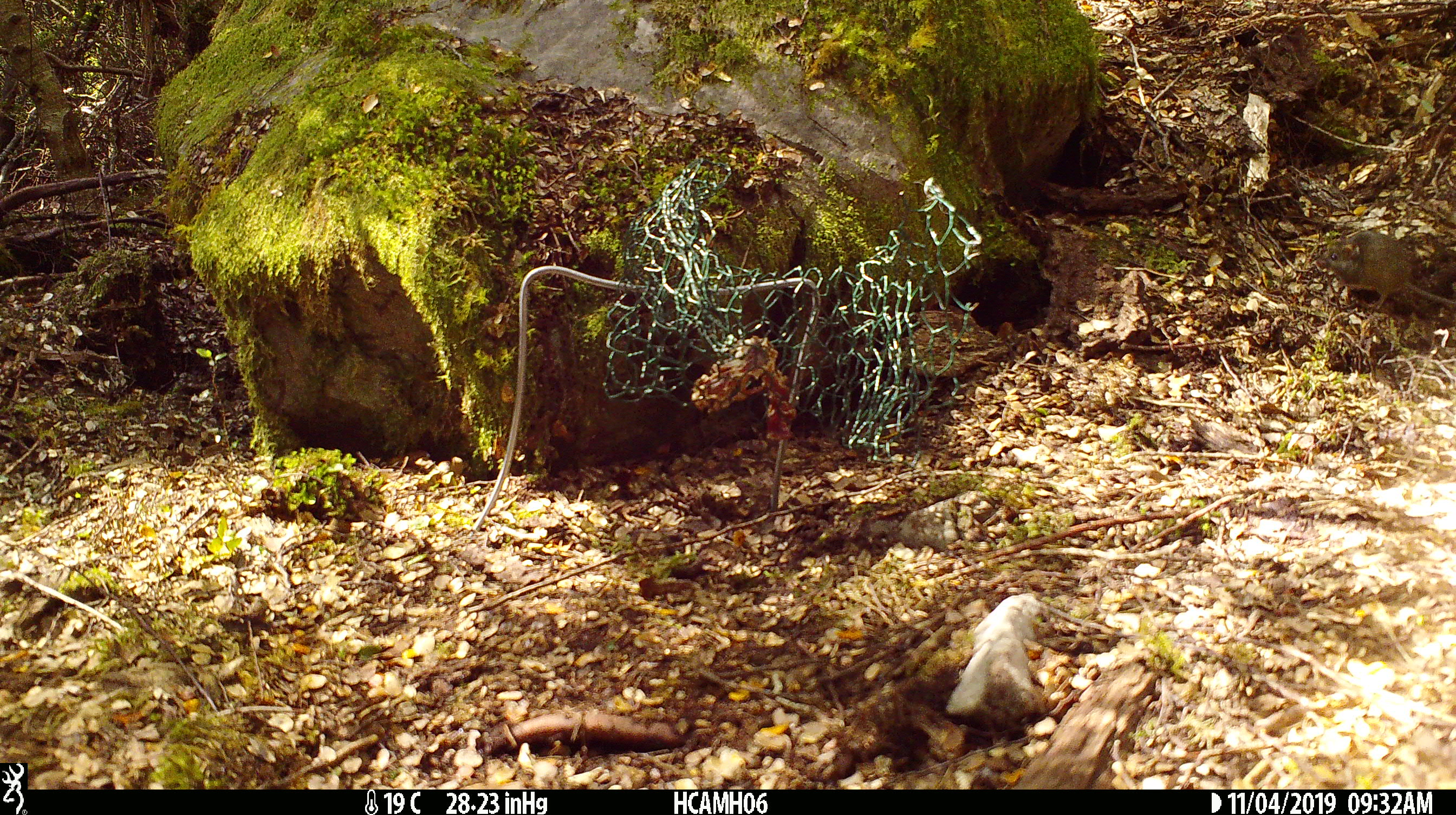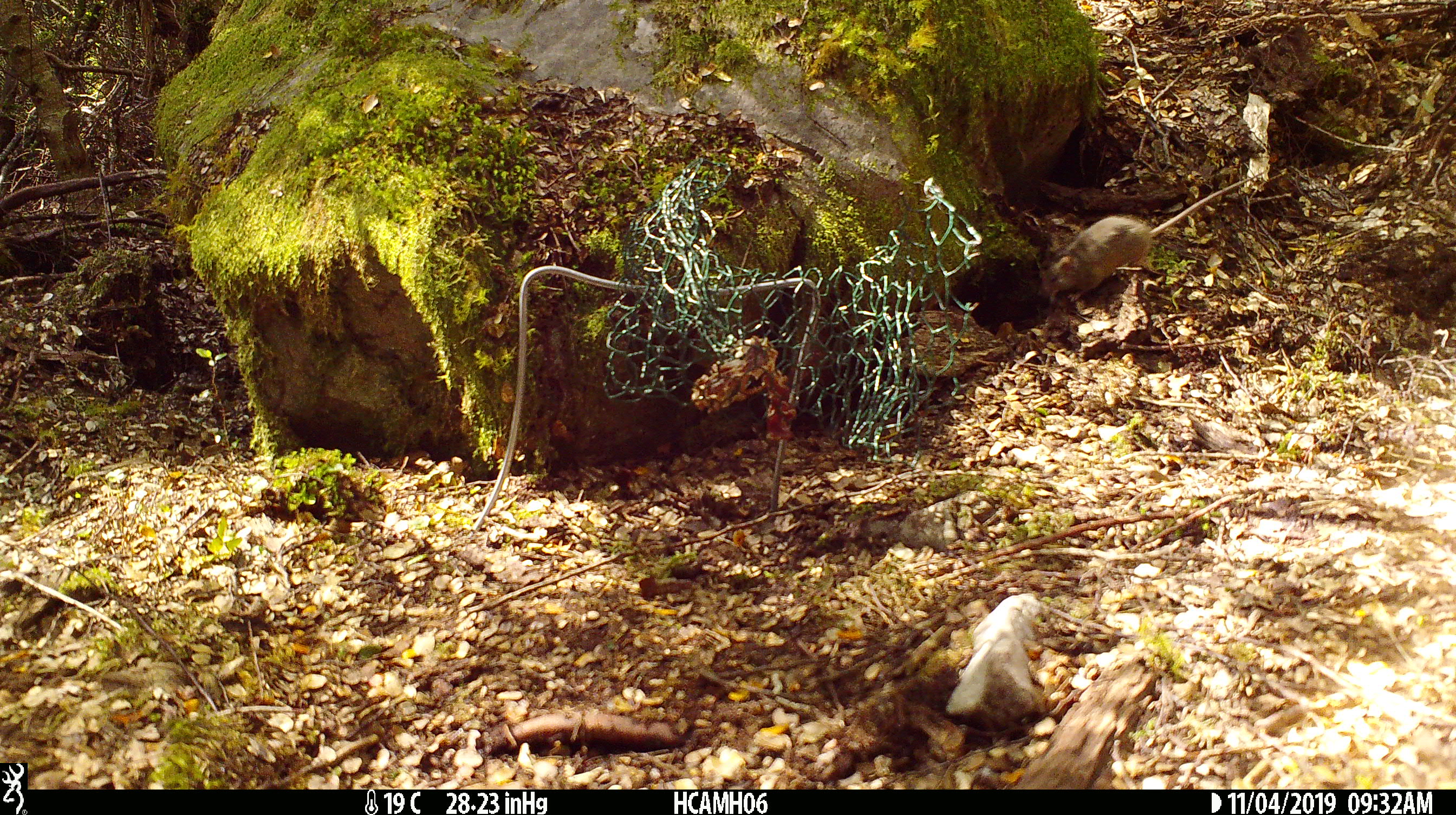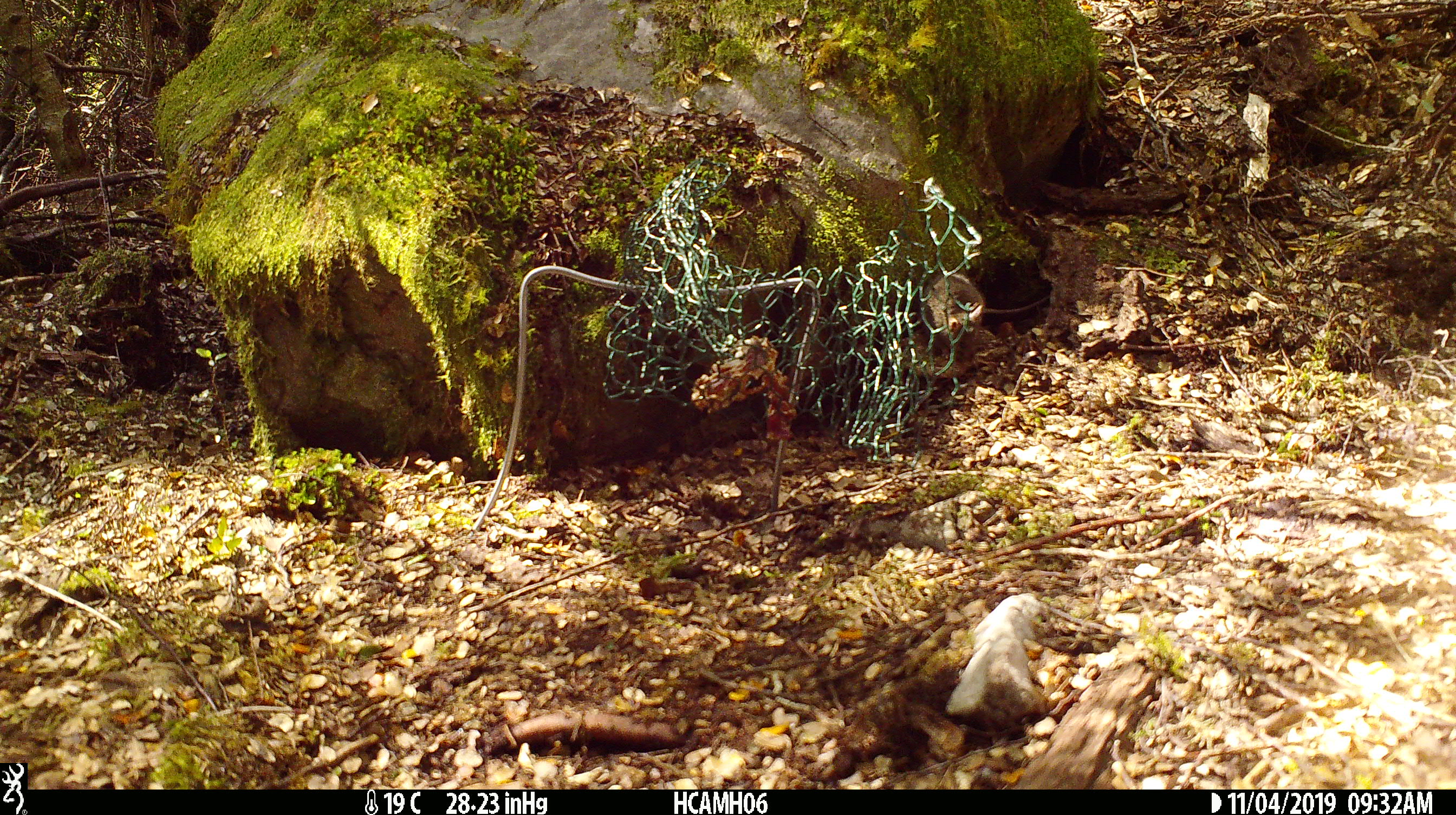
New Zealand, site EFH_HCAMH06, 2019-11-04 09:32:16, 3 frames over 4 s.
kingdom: Animalia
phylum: Chordata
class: Mammalia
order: Rodentia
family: Muridae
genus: Mus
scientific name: Mus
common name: mouse